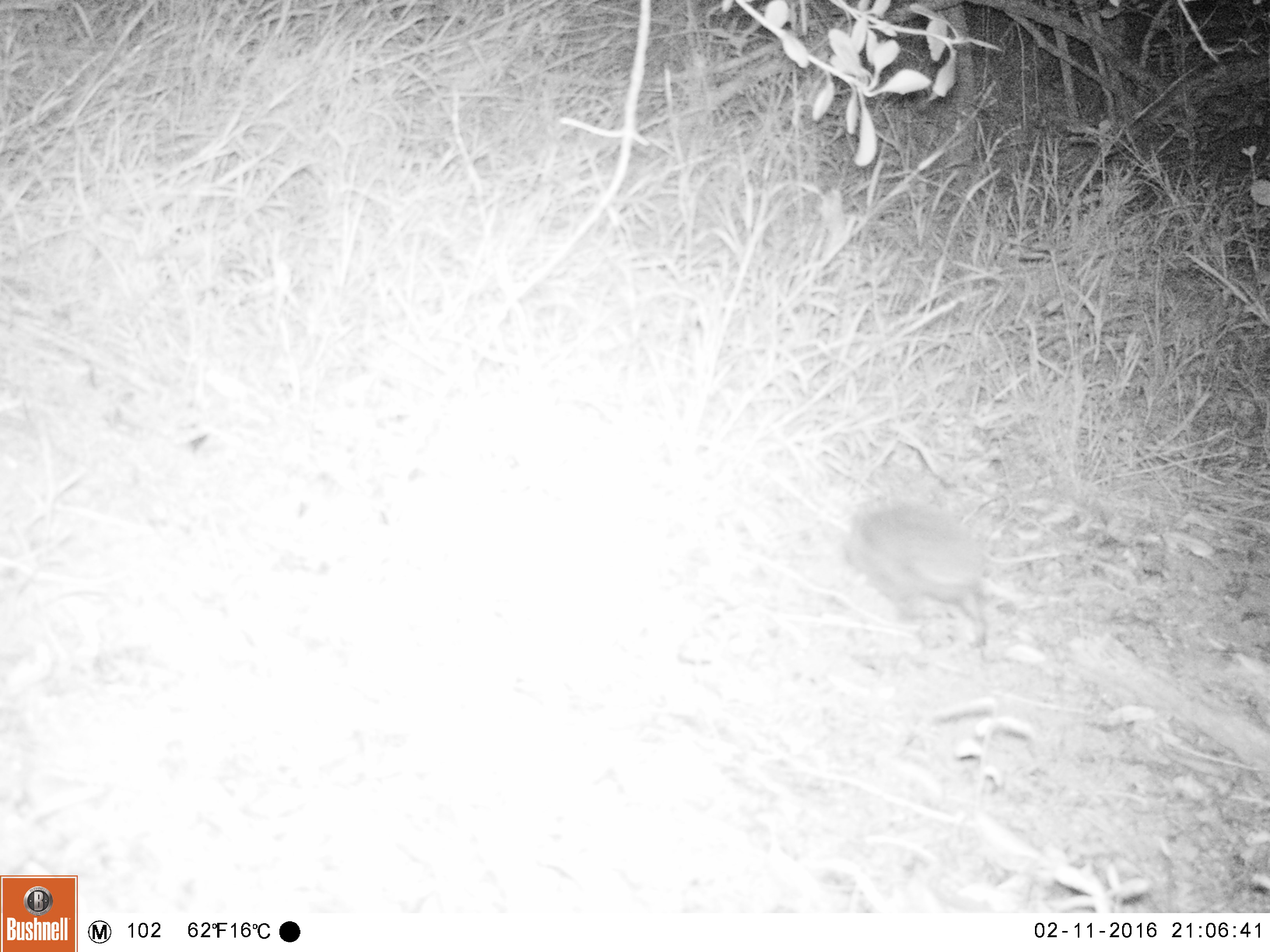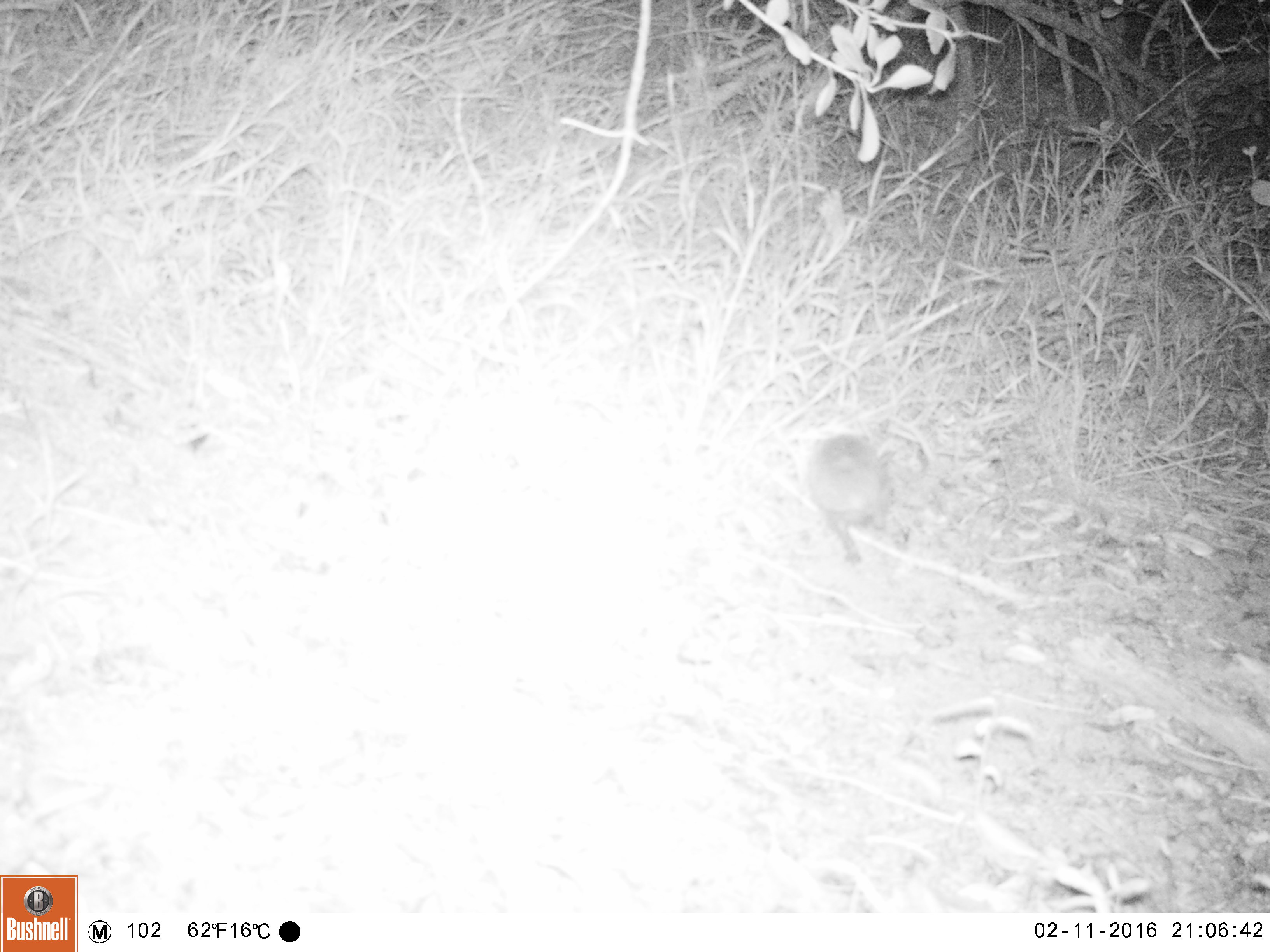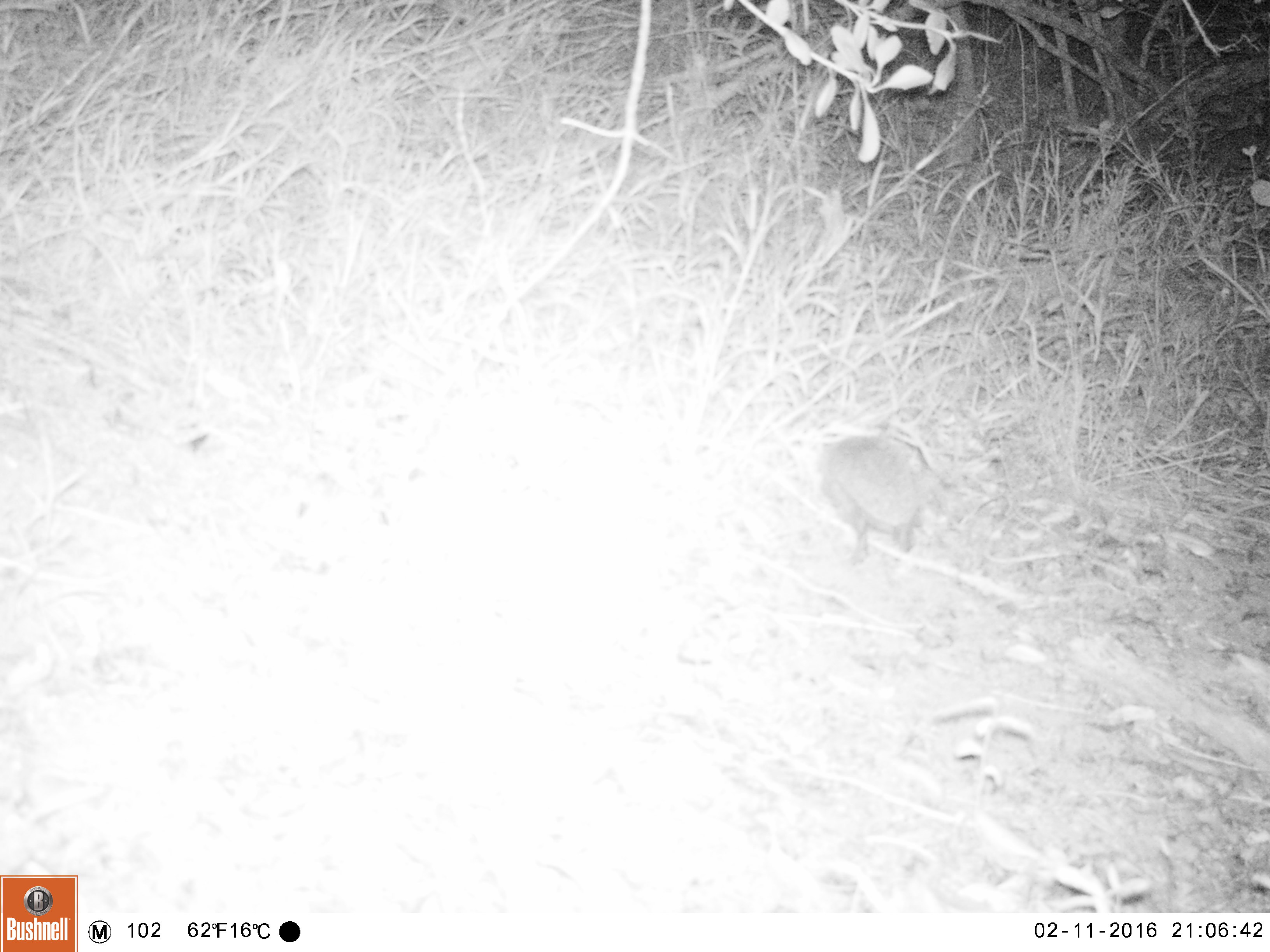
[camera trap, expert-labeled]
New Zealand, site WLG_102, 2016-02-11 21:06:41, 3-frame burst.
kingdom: Animalia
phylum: Chordata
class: Mammalia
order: Eulipotyphla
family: Erinaceidae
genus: Erinaceus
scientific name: Erinaceus europaeus europaeus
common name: european hedgehog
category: hedgehog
Hedgehog (european hedgehog) (Erinaceus europaeus europaeus).